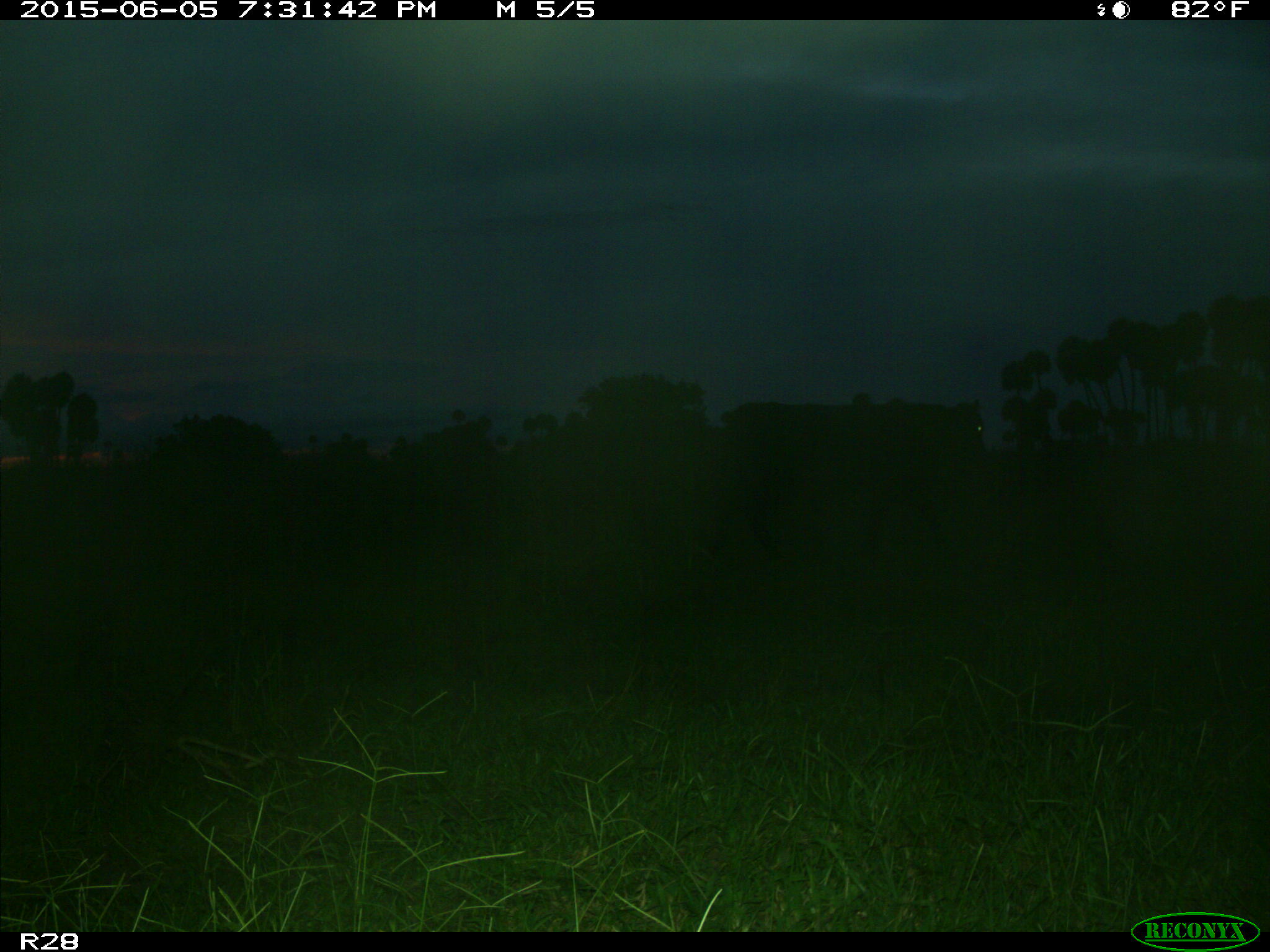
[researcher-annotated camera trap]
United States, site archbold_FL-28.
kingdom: Animalia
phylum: Chordata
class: Mammalia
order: Artiodactyla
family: Bovidae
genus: Bos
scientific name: Bos taurus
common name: domestic cow